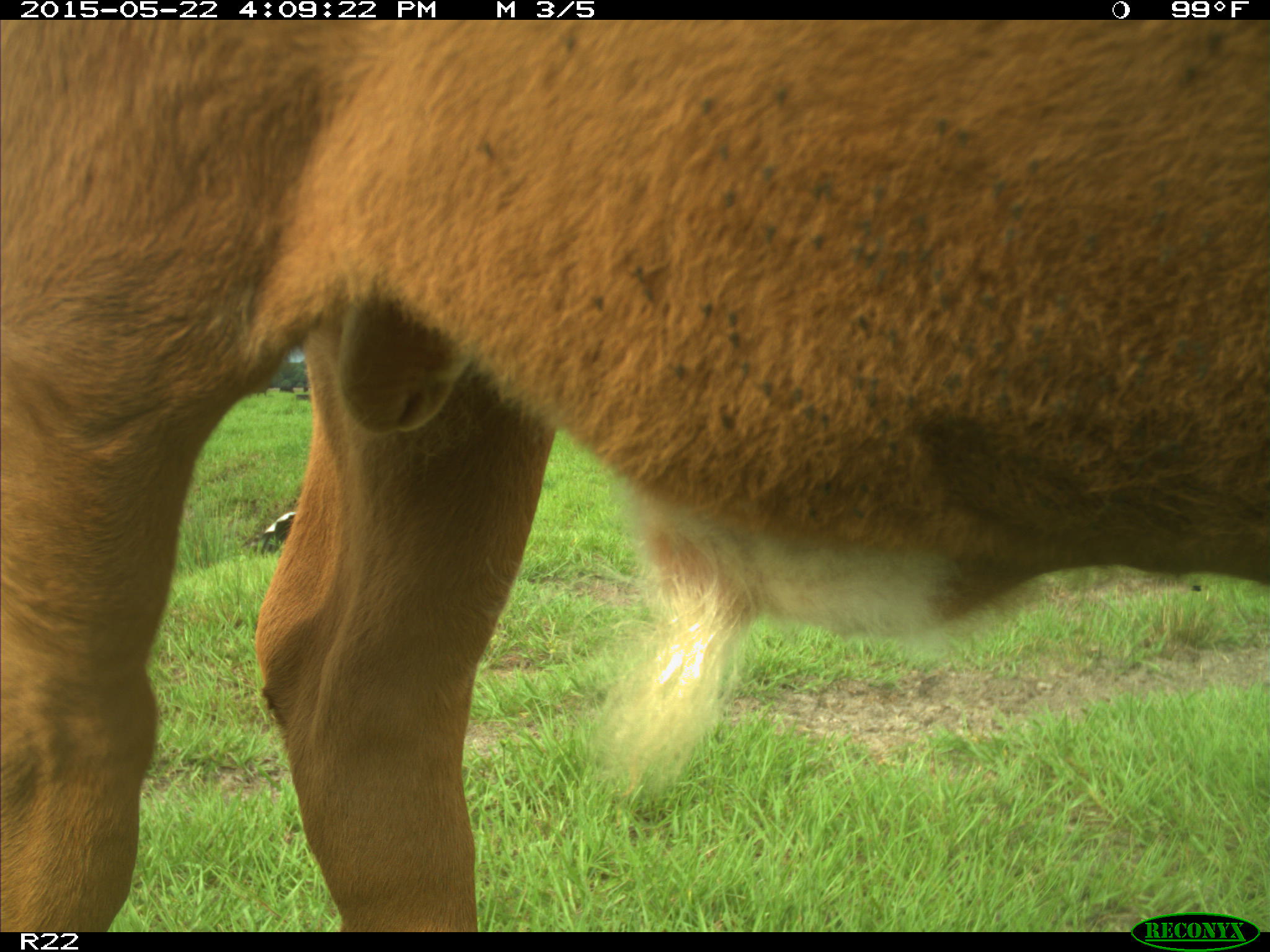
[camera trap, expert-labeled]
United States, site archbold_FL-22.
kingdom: Animalia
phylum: Chordata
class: Mammalia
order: Artiodactyla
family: Bovidae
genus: Bos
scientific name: Bos taurus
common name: domestic cow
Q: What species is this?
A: Bos taurus (domestic cow).